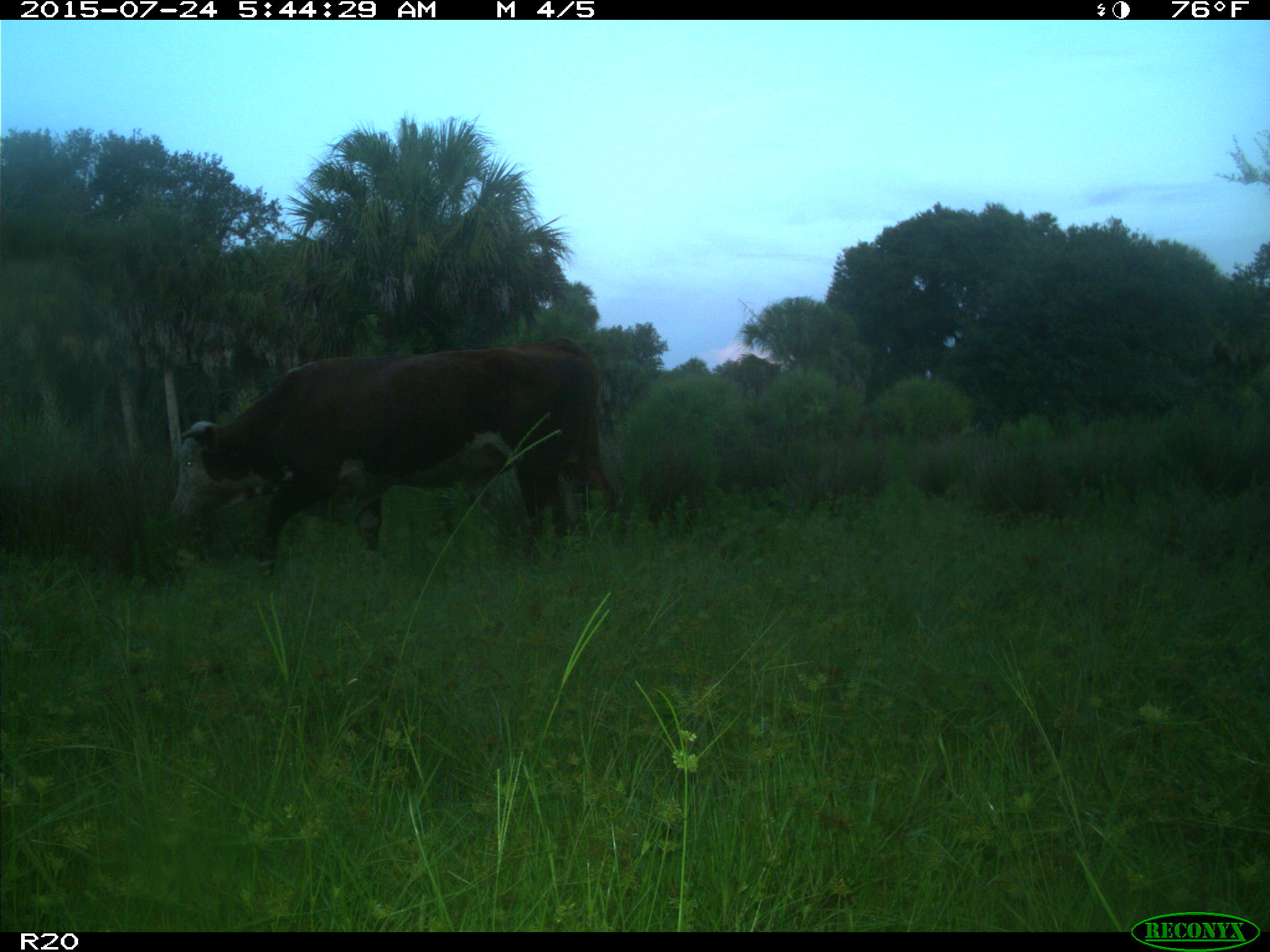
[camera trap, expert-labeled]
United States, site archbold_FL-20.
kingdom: Animalia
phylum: Chordata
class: Mammalia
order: Artiodactyla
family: Bovidae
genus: Bos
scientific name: Bos taurus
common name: domestic cow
Bos taurus (domestic cow).